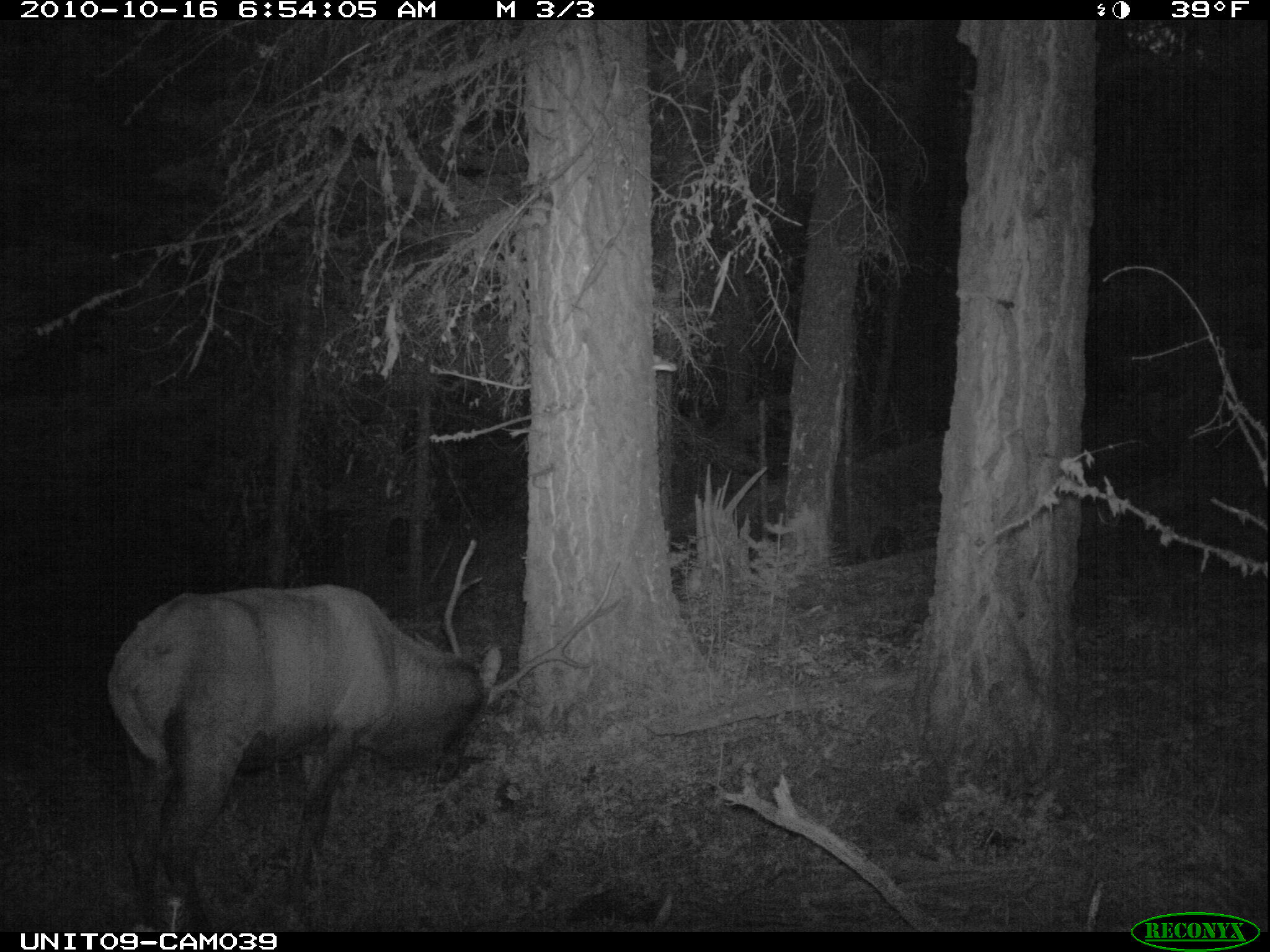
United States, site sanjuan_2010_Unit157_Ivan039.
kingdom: Animalia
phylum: Chordata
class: Mammalia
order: Artiodactyla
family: Cervidae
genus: Cervus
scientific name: Cervus elaphus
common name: red deer